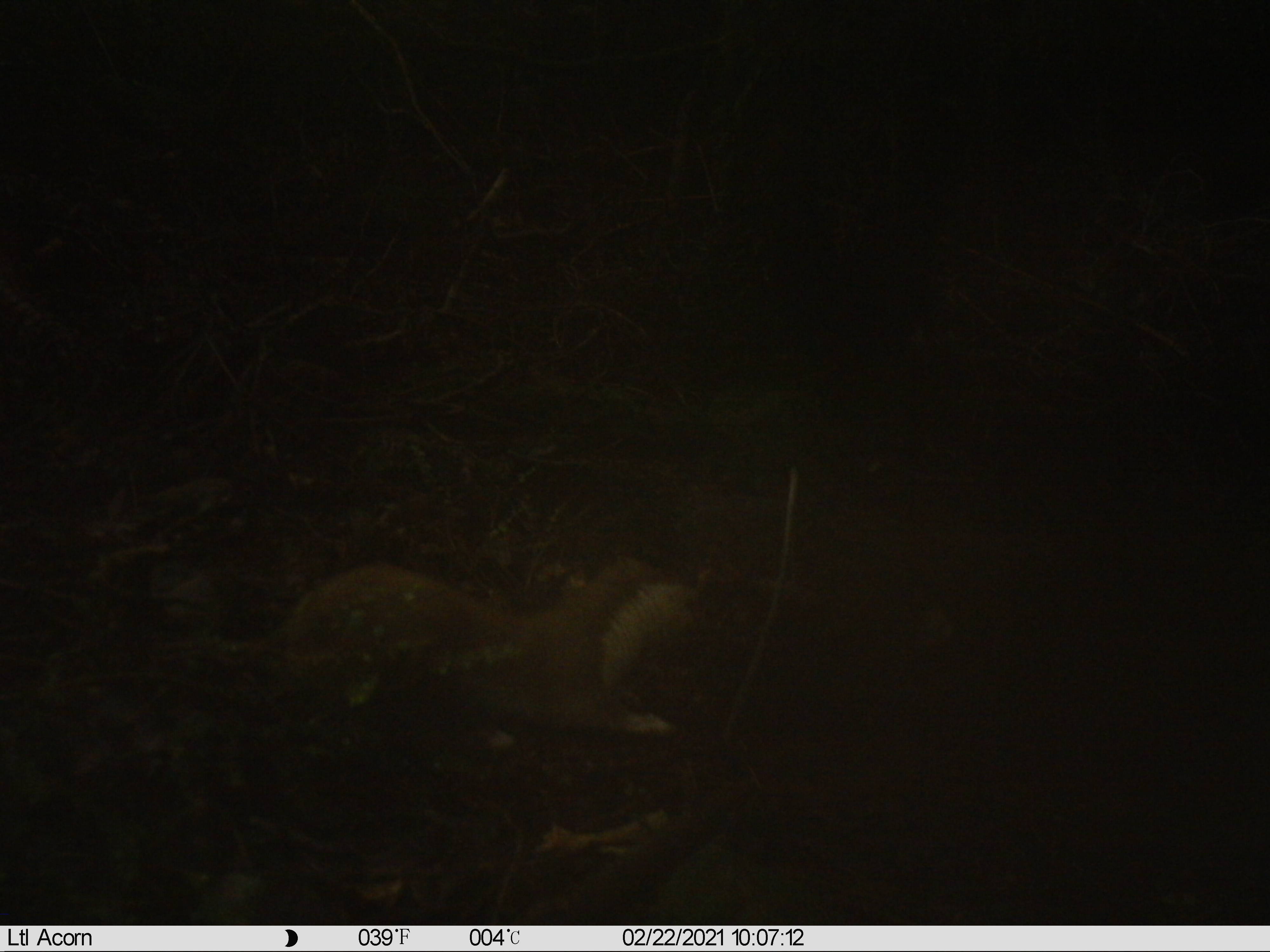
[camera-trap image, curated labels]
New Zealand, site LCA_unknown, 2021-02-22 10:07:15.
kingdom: Animalia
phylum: Chordata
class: Mammalia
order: Carnivora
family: Mustelidae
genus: Mustela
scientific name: Mustela erminea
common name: stoat